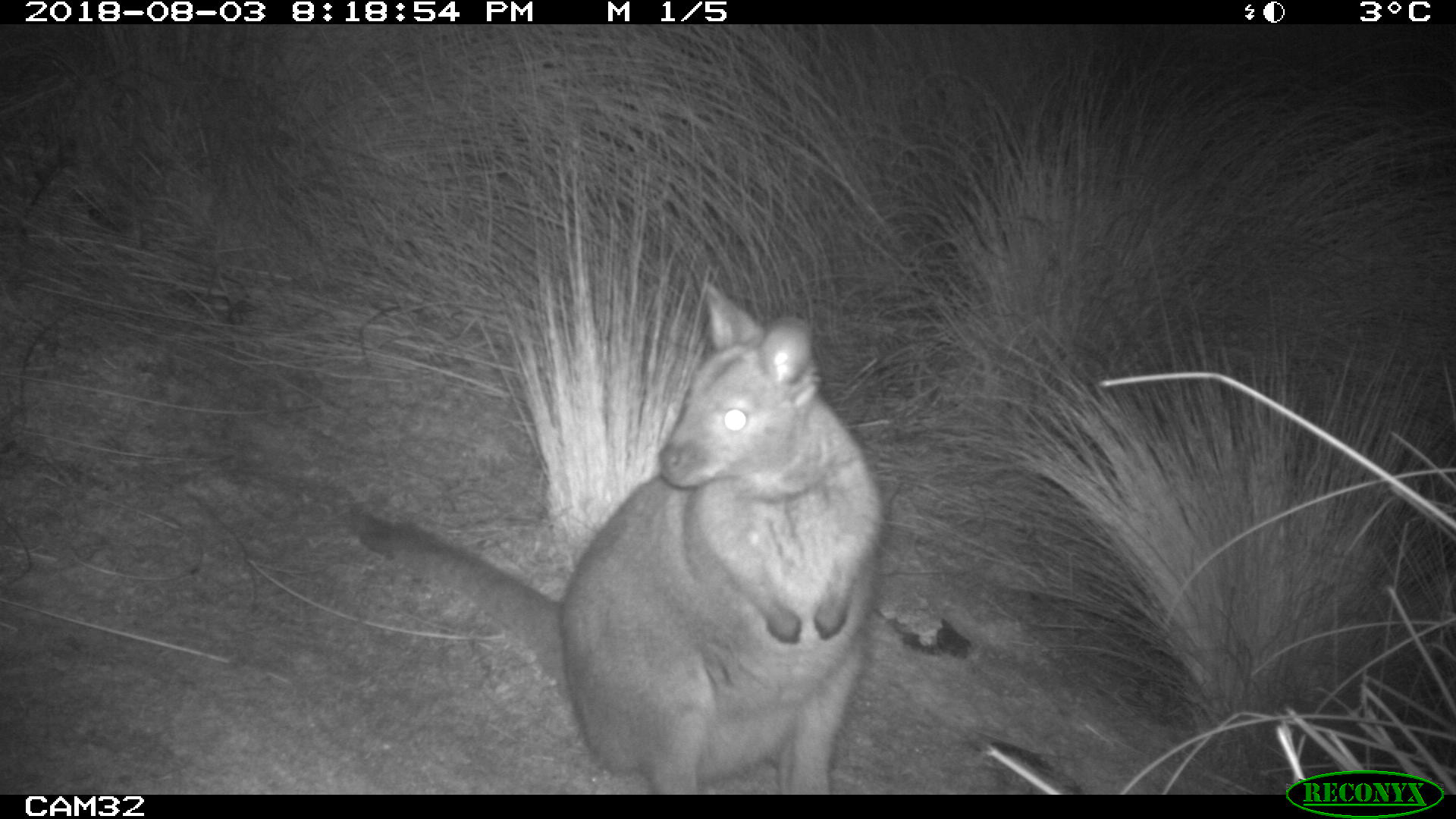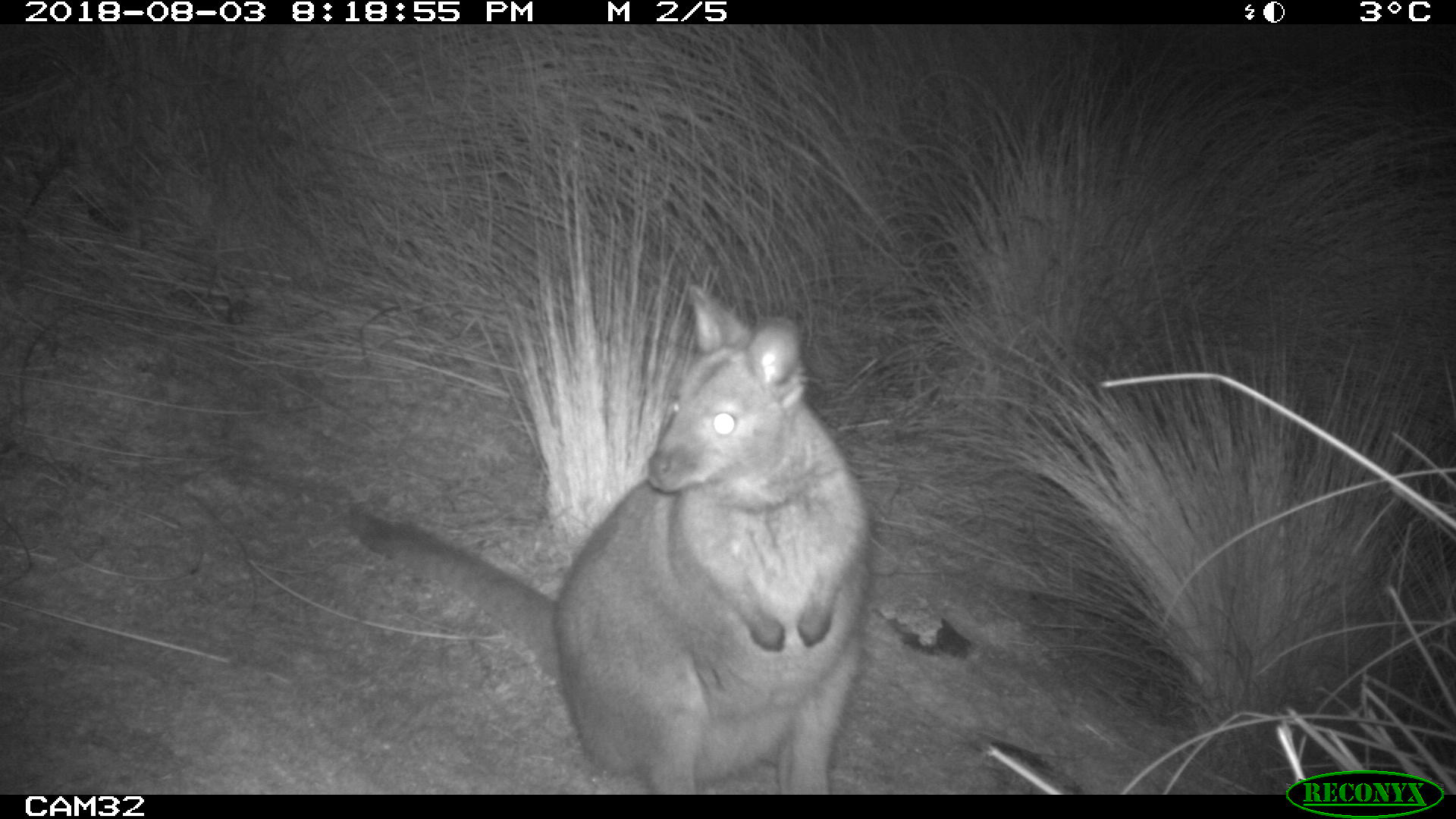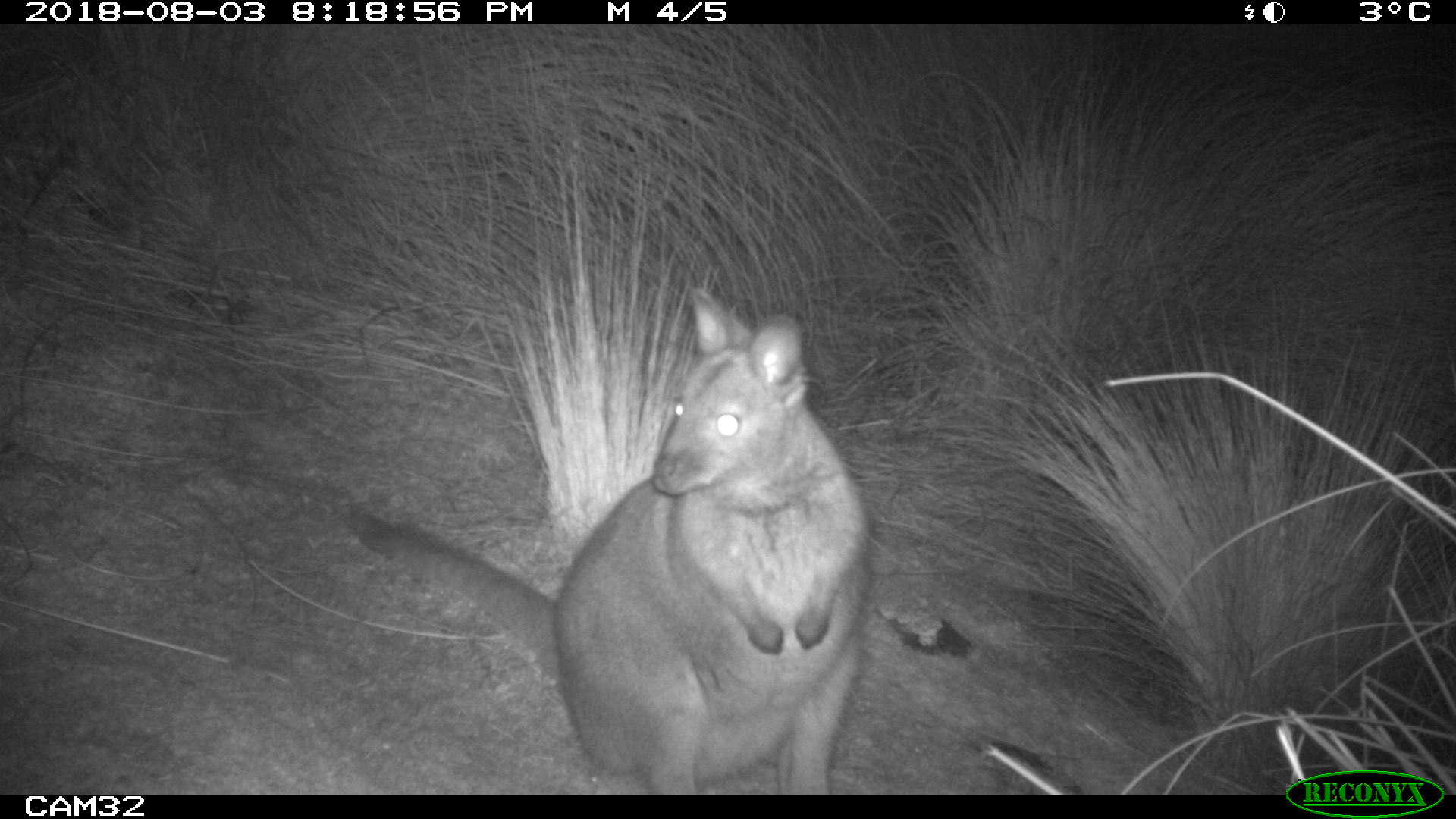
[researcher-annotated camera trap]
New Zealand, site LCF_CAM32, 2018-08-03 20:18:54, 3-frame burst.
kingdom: Animalia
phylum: Chordata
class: Mammalia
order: Diprotodontia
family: Macropodidae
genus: Notamacropus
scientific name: Notamacropus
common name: wallaby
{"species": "wallaby (Notamacropus)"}